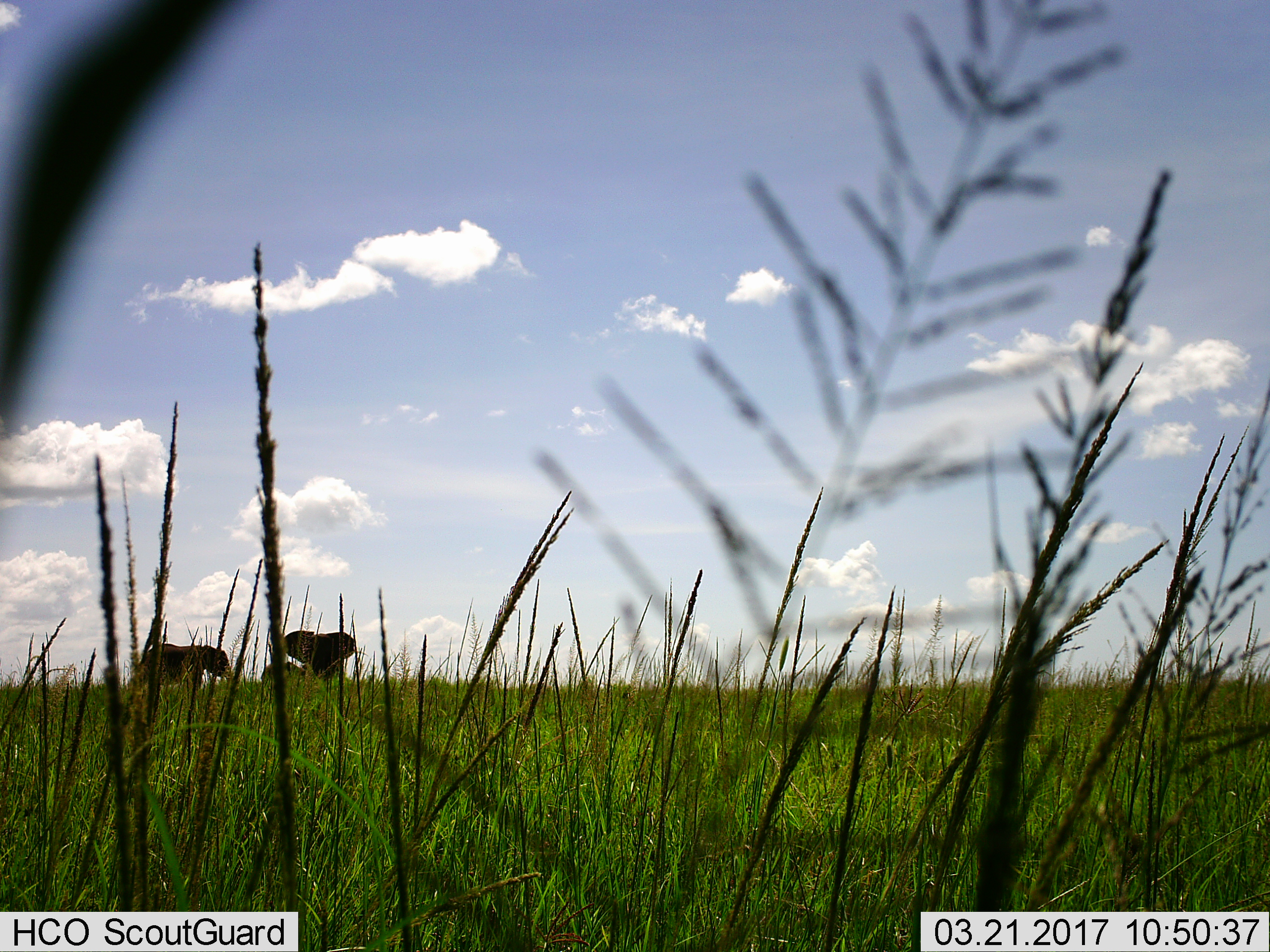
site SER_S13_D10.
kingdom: Animalia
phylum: Chordata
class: Mammalia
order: Proboscidea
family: Elephantidae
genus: Loxodonta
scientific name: Loxodonta africana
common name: african bush elephant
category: elephant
Elephant (african bush elephant) (Loxodonta africana), count 3. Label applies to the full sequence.